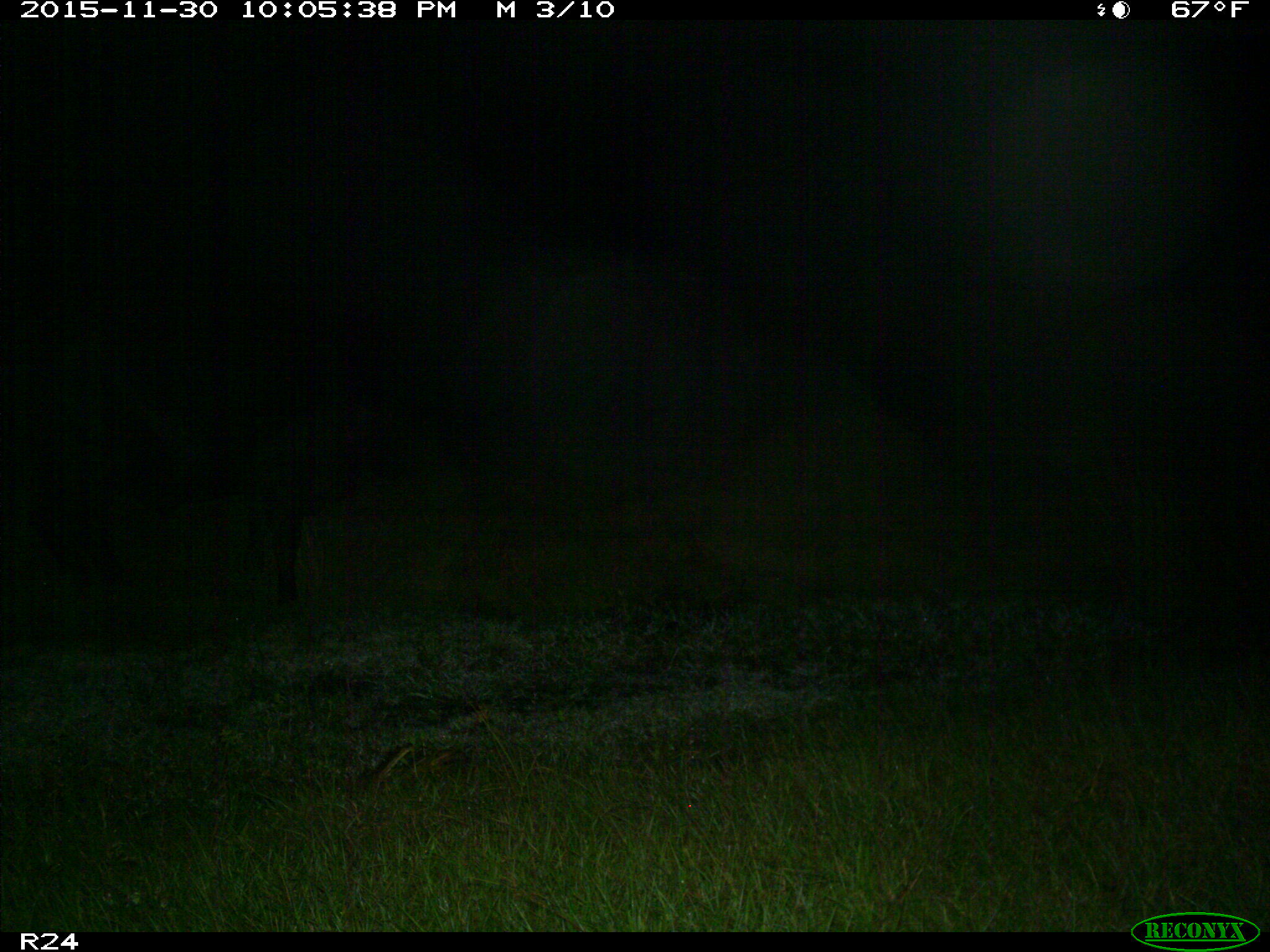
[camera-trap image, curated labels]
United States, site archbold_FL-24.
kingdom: Animalia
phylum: Chordata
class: Mammalia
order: Artiodactyla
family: Bovidae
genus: Bos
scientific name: Bos taurus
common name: domestic cow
Bos taurus (domestic cow).